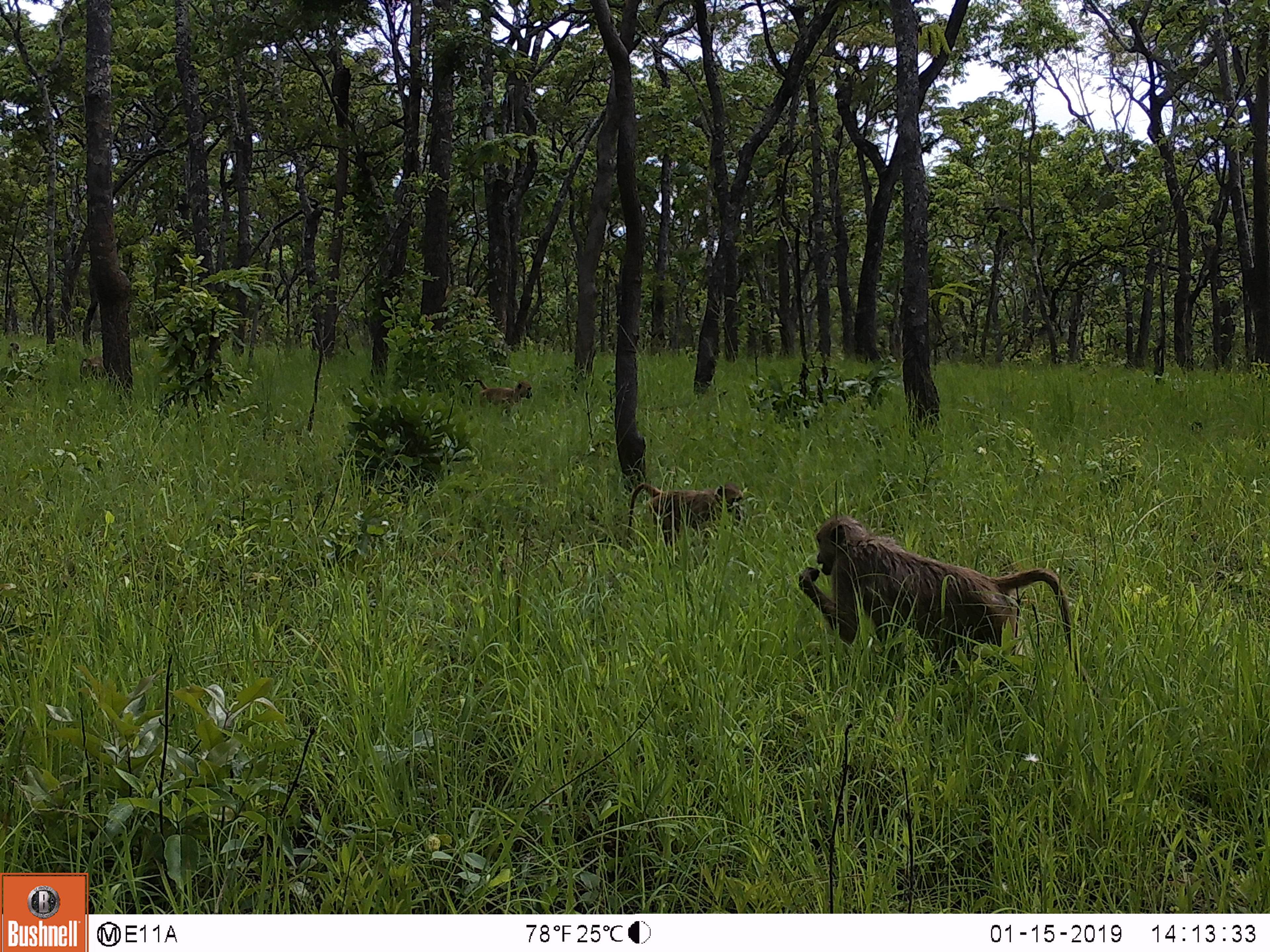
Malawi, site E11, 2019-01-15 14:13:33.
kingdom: Animalia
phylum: Chordata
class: Mammalia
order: Primates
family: Cercopithecidae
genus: Papio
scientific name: Papio cynocephalus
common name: yellow baboon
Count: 3.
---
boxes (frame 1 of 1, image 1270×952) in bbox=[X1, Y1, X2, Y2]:
yellow baboon: bbox=[797, 512, 1104, 696]; bbox=[621, 478, 753, 553]; bbox=[466, 374, 539, 415]